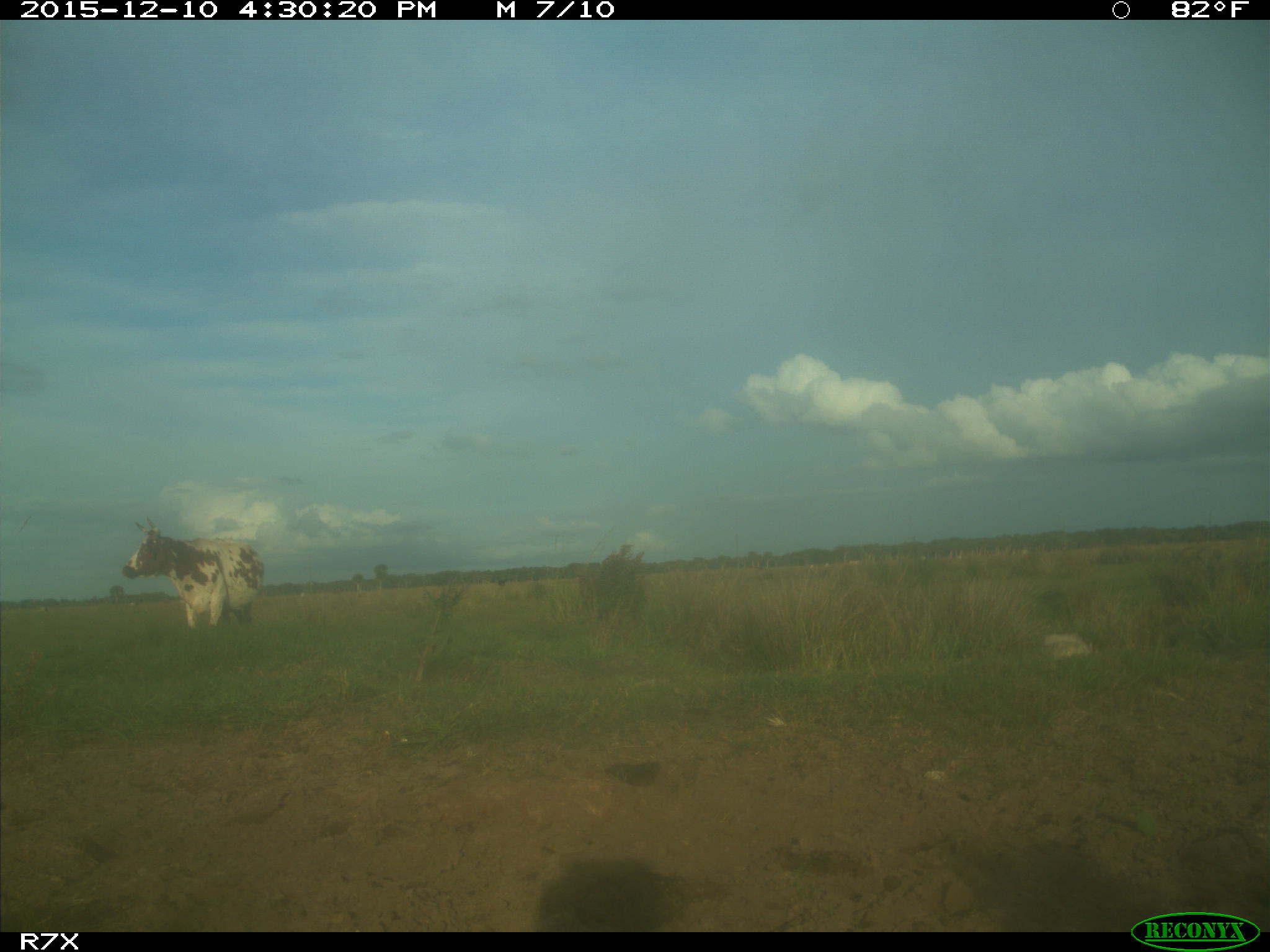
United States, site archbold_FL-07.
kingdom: Animalia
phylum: Chordata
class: Mammalia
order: Artiodactyla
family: Bovidae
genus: Bos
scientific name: Bos taurus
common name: domestic cow